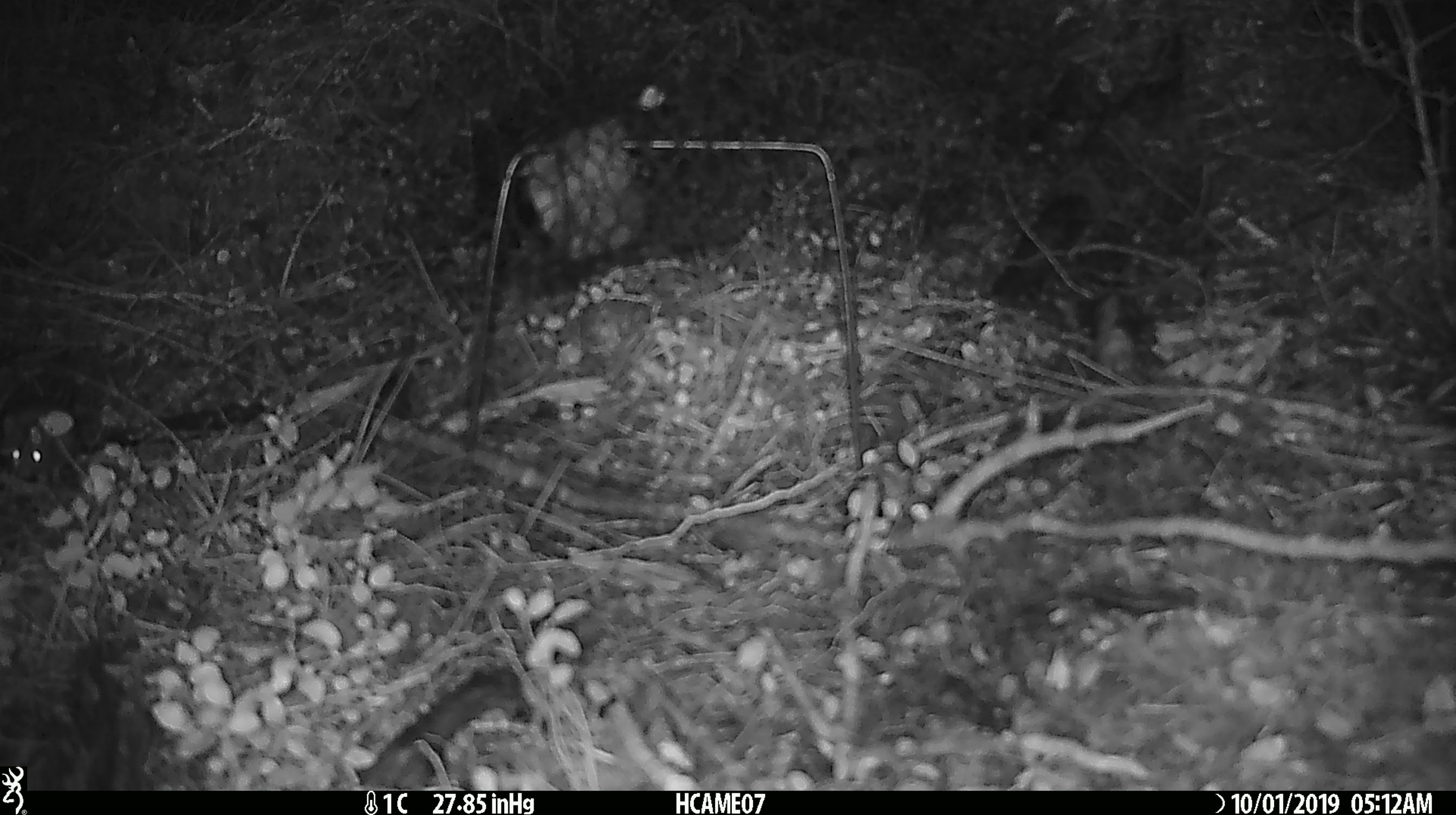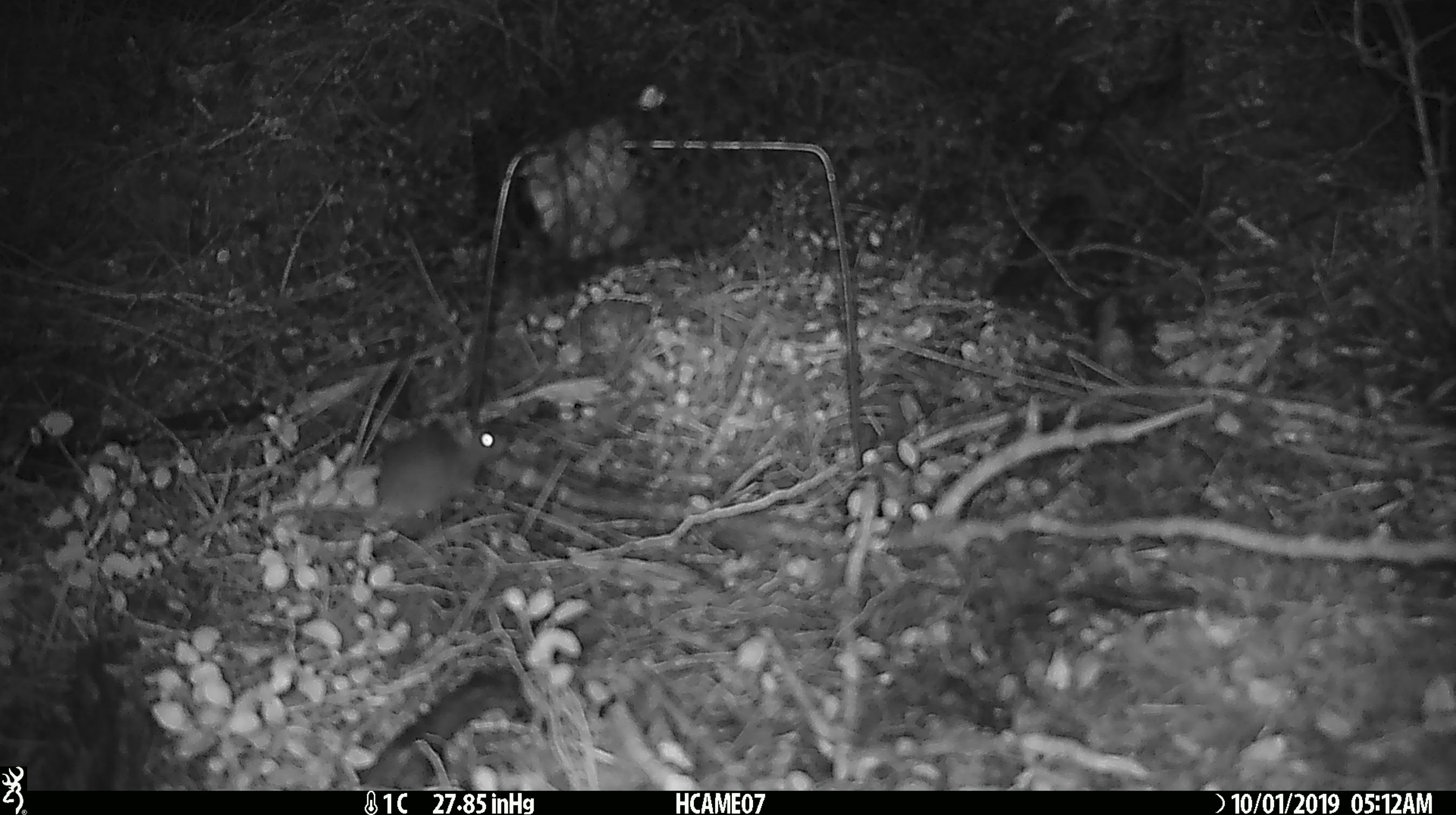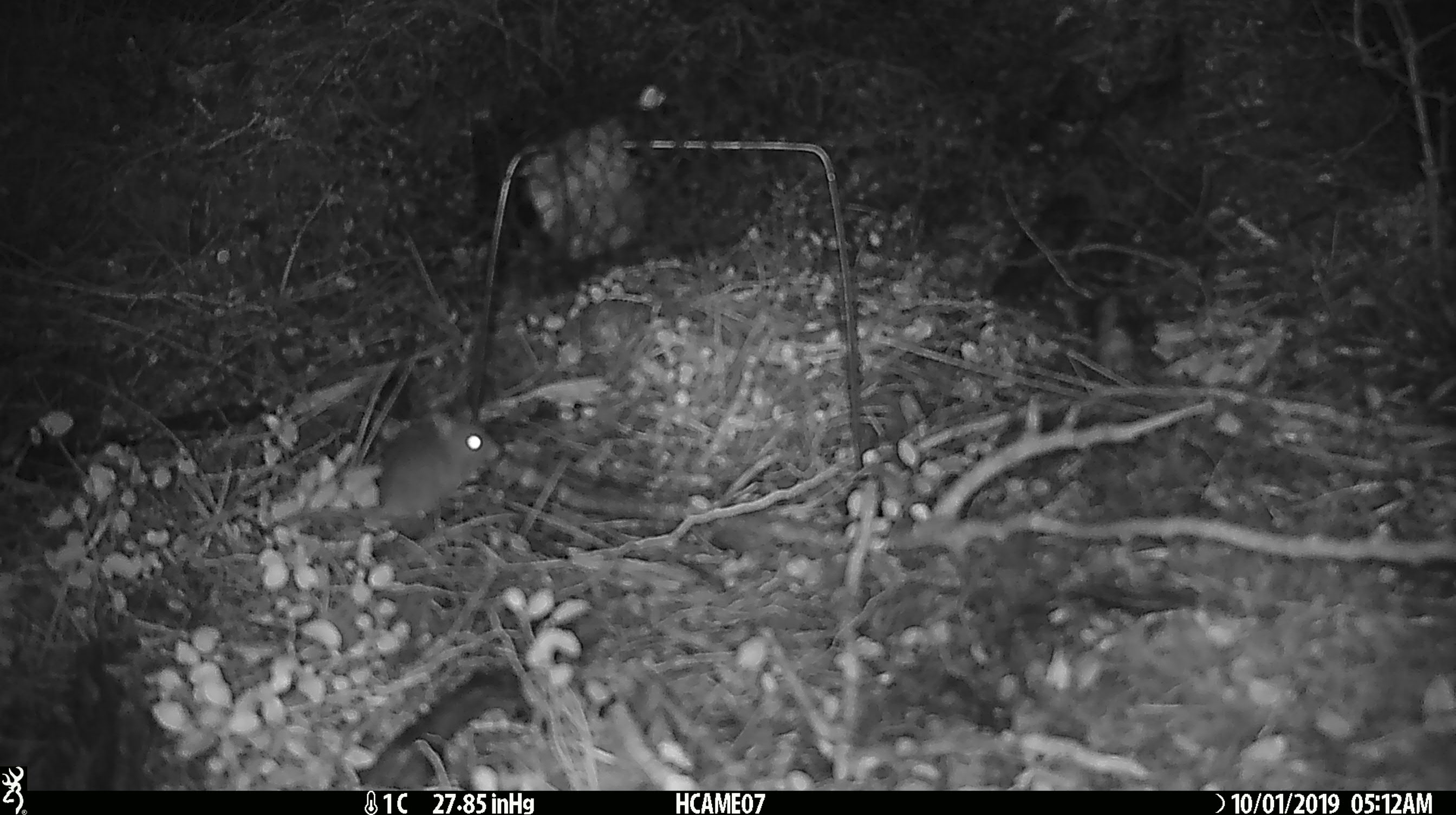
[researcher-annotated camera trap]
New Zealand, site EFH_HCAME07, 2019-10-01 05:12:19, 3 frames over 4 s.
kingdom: Animalia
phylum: Chordata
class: Mammalia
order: Rodentia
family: Muridae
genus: Mus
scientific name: Mus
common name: mouse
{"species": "mouse (Mus)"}